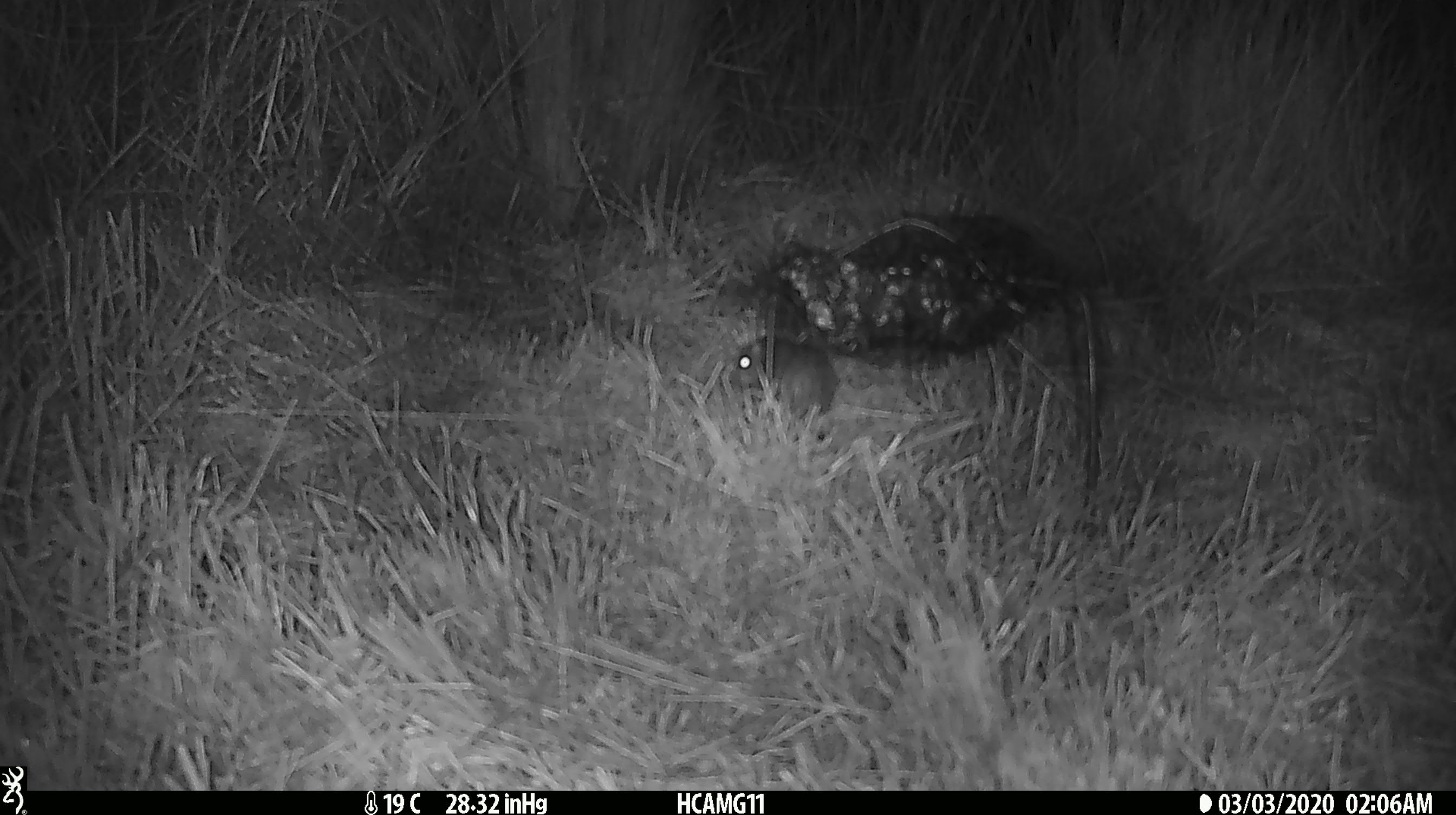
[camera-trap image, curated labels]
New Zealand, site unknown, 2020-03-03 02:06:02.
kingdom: Animalia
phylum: Chordata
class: Mammalia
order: Rodentia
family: Muridae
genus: Mus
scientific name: Mus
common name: mouse